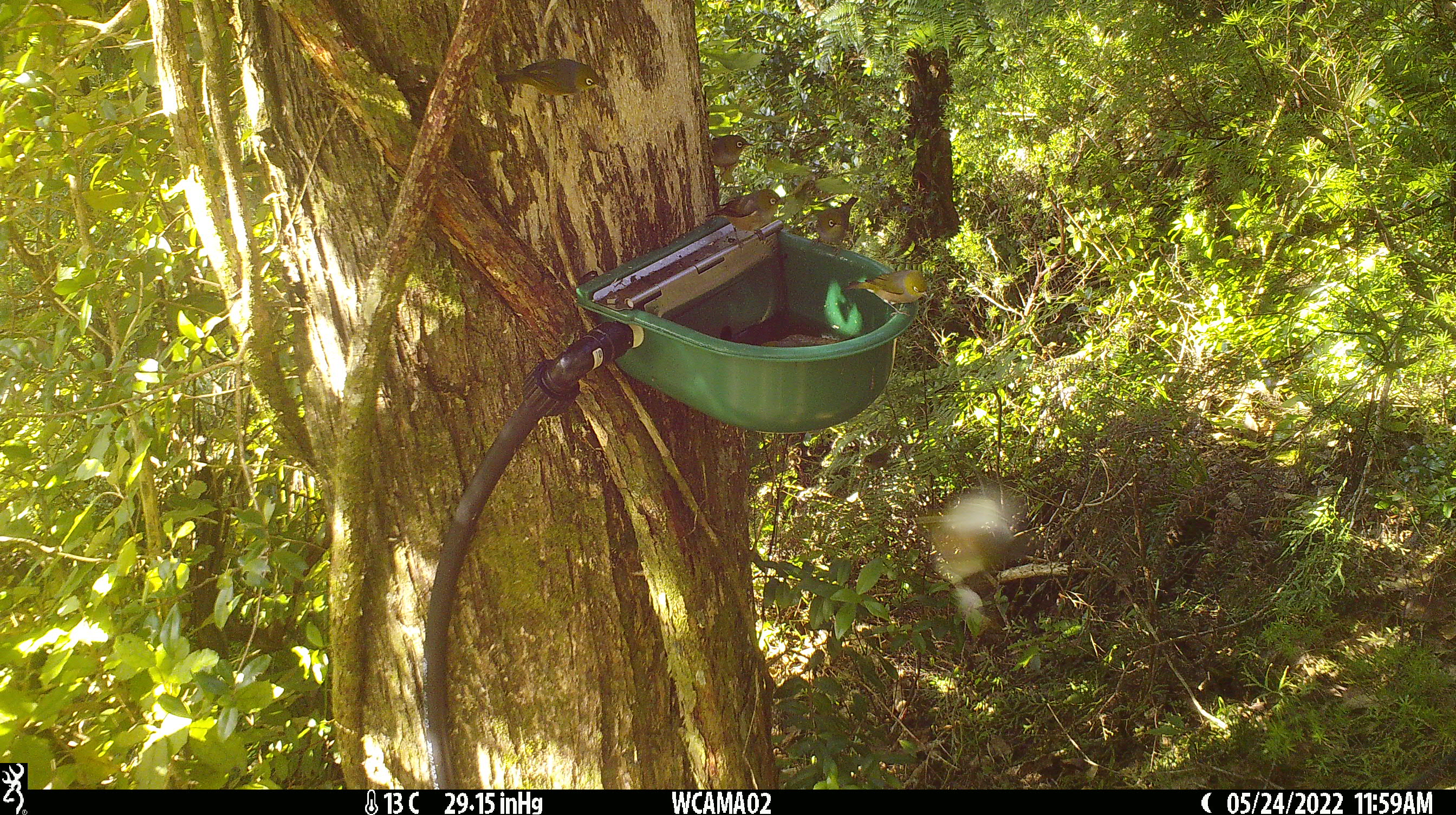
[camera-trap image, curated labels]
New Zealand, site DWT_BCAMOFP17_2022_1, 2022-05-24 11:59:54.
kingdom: Animalia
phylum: Chordata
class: Aves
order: Passeriformes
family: Zosteropidae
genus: Zosterops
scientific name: Zosterops lateralis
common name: silvereye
Silvereye (Zosterops lateralis).